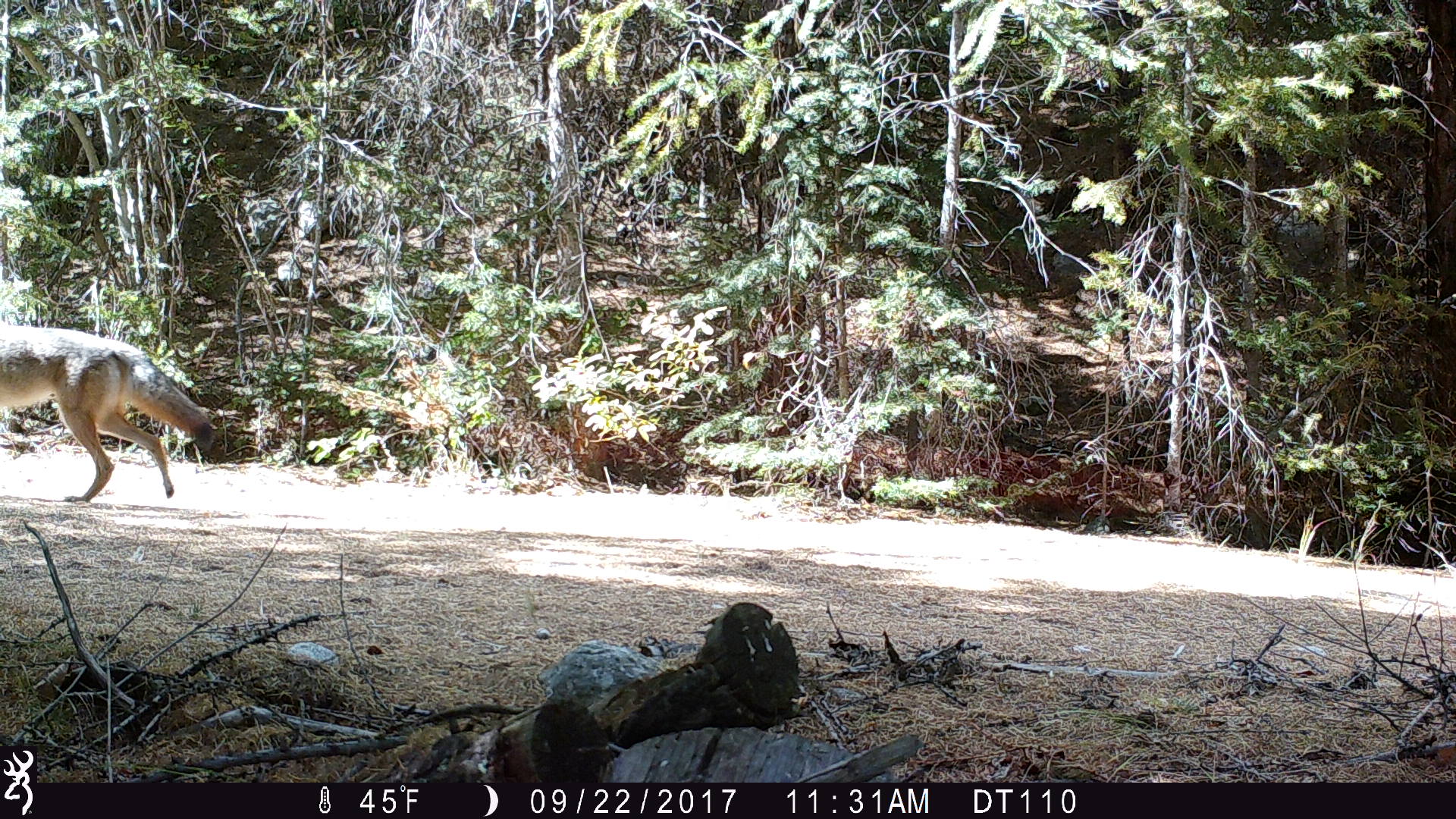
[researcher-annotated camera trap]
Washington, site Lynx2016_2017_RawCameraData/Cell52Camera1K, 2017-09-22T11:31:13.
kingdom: Animalia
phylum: Chordata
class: Mammalia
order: Carnivora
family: Canidae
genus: Canis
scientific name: Canis latrans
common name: coyote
Canis latrans (coyote). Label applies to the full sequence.